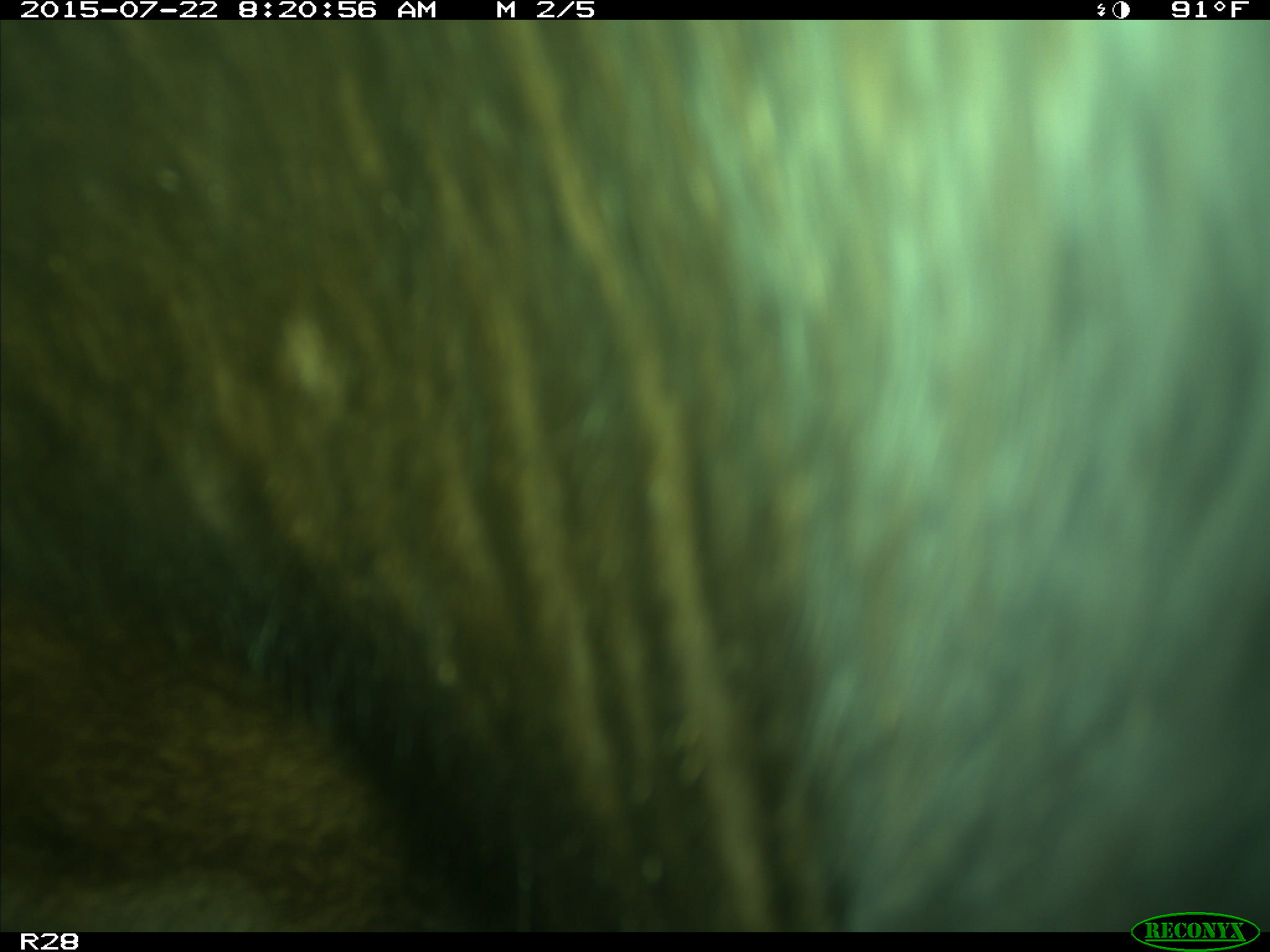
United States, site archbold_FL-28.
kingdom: Animalia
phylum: Chordata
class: Mammalia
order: Artiodactyla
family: Bovidae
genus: Bos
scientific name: Bos taurus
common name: domestic cow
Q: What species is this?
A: Bos taurus (domestic cow).